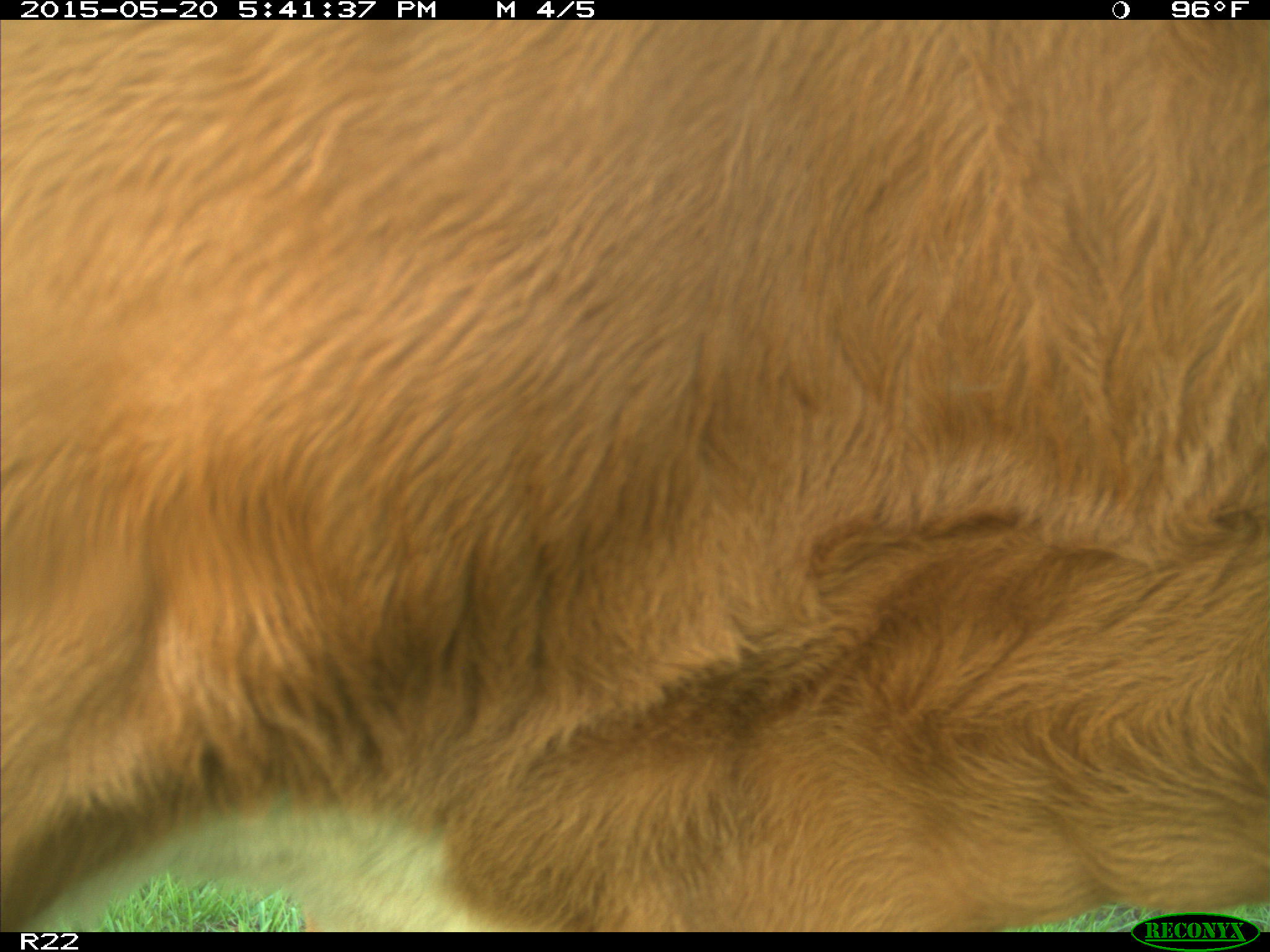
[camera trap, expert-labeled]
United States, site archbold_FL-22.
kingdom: Animalia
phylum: Chordata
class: Mammalia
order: Artiodactyla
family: Bovidae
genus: Bos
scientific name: Bos taurus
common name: domestic cow